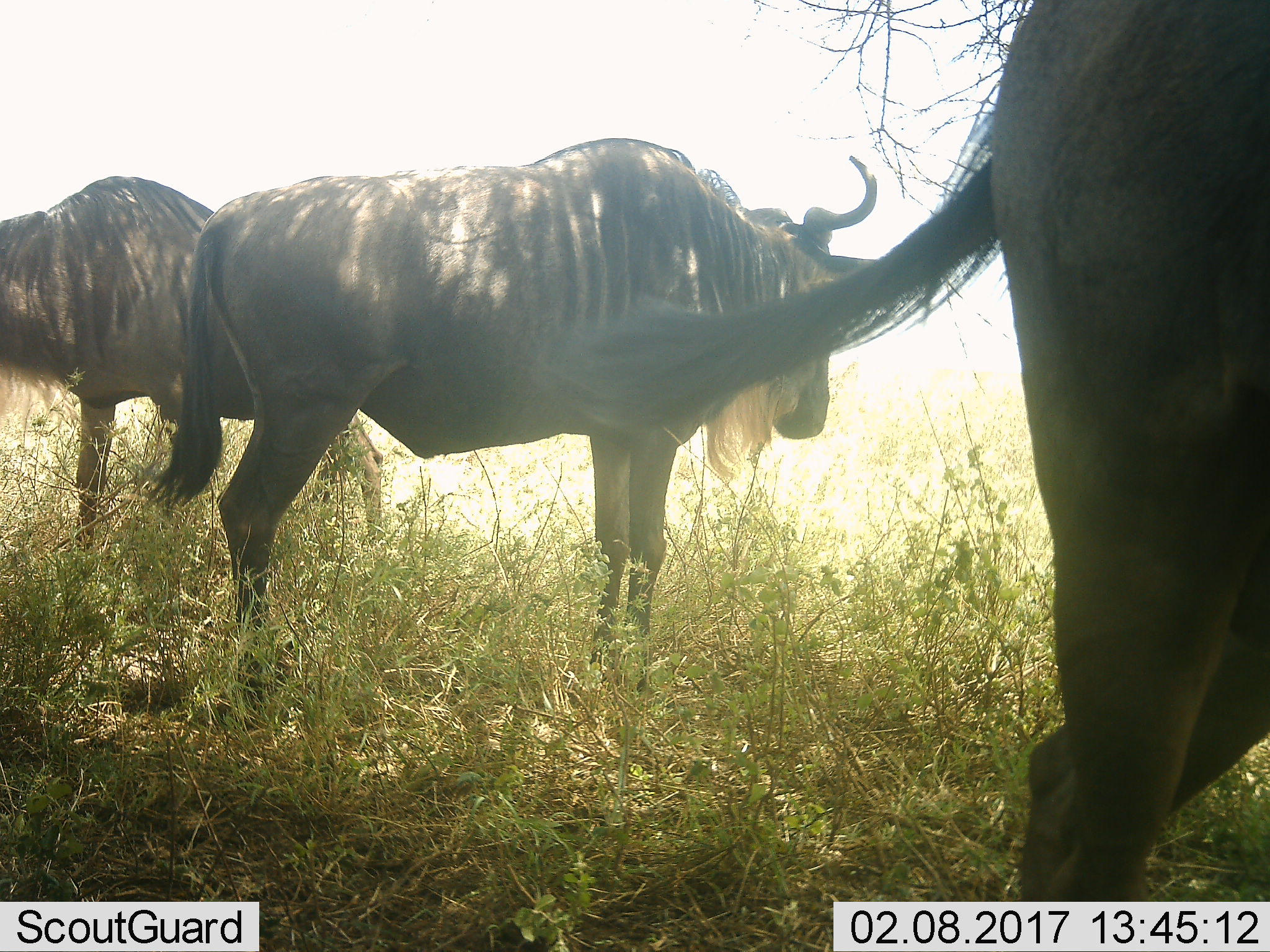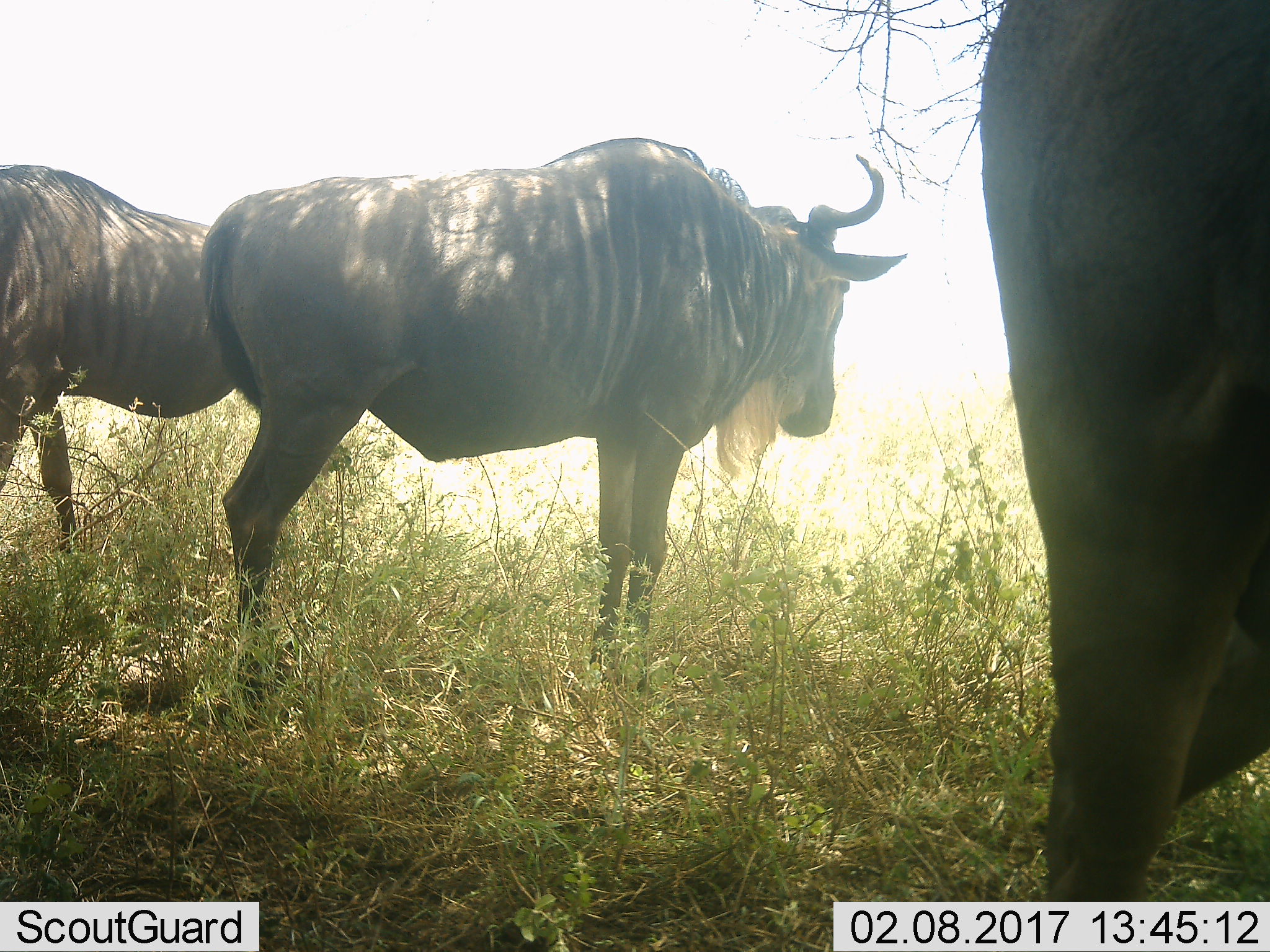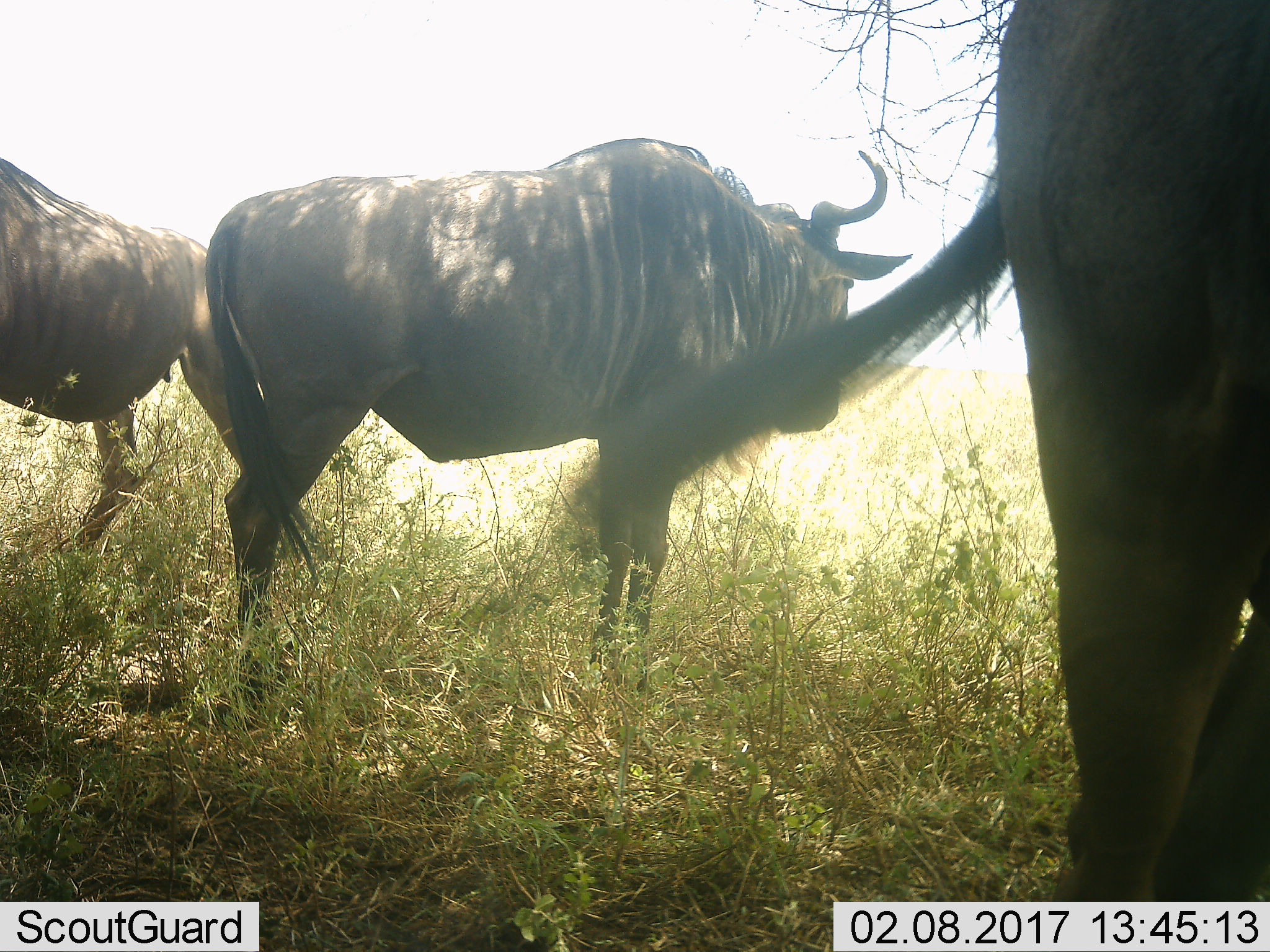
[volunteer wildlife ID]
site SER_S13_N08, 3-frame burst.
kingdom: Animalia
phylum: Chordata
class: Mammalia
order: Artiodactyla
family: Bovidae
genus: Connochaetes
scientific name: Connochaetes taurinus taurinus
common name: blue wildebeest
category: wildebeestblue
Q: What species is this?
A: Wildebeestblue (blue wildebeest) (Connochaetes taurinus taurinus).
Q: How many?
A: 3.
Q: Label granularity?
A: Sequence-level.